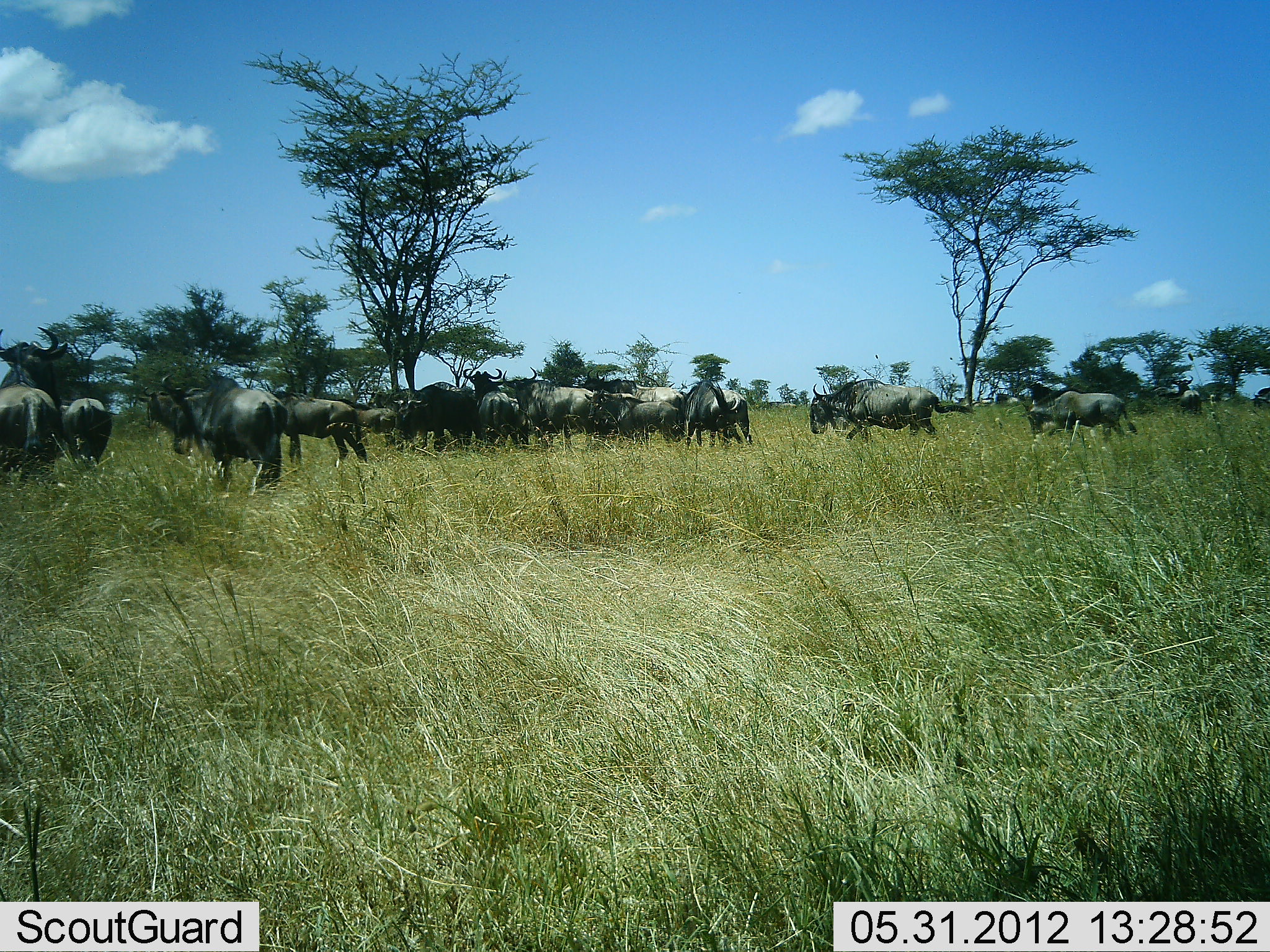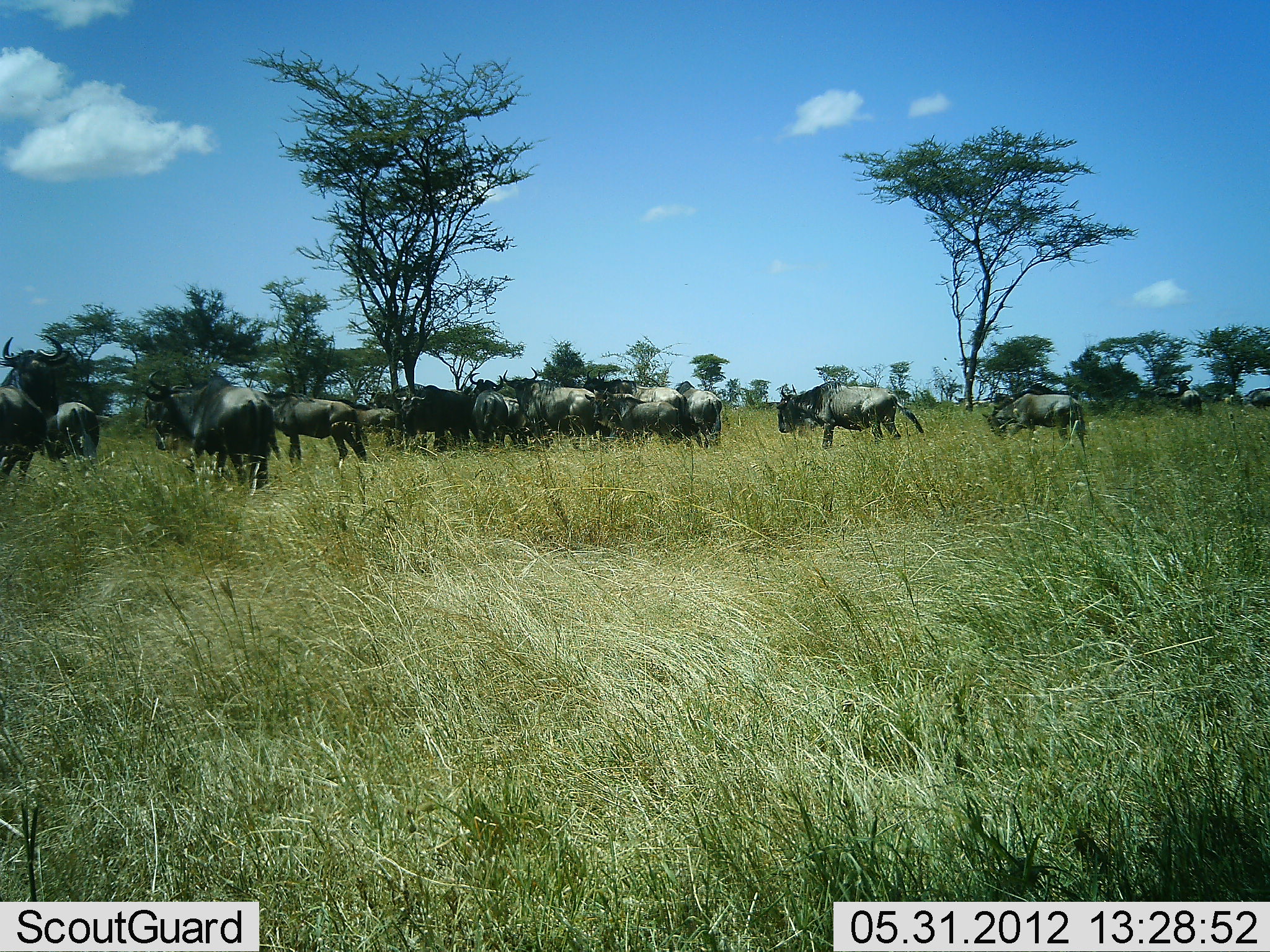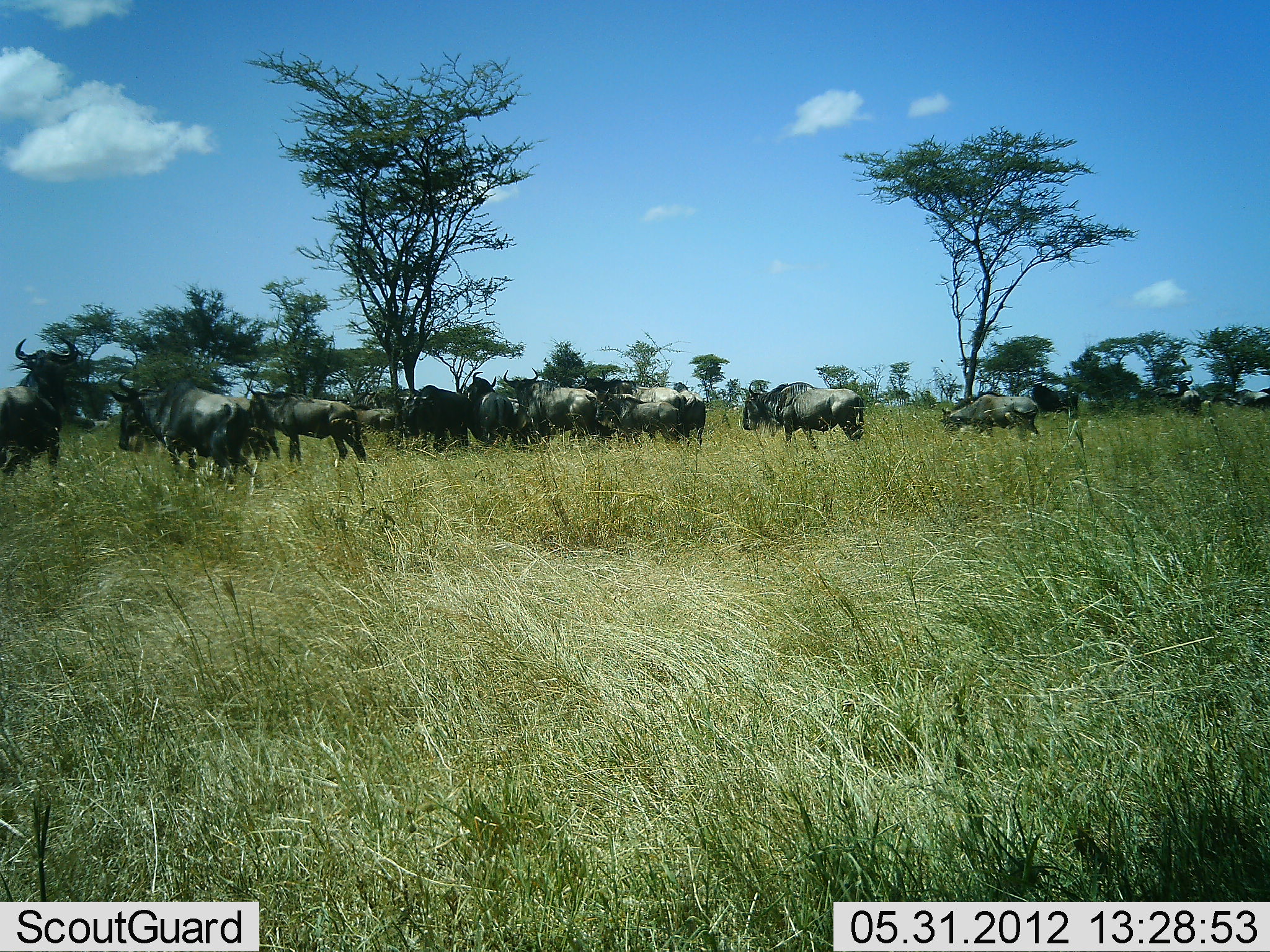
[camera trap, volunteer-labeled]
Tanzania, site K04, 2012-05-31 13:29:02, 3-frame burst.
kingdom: Animalia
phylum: Chordata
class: Mammalia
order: Artiodactyla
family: Bovidae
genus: Connochaetes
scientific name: Connochaetes taurinus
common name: blue wildebeest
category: wildebeest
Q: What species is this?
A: Wildebeest (blue wildebeest) (Connochaetes taurinus).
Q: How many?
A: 11-50.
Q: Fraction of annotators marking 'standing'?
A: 55%.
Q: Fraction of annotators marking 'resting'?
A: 9%.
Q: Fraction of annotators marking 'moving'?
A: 91%.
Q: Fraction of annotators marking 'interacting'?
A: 27%.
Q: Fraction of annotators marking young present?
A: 0%.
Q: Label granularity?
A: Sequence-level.